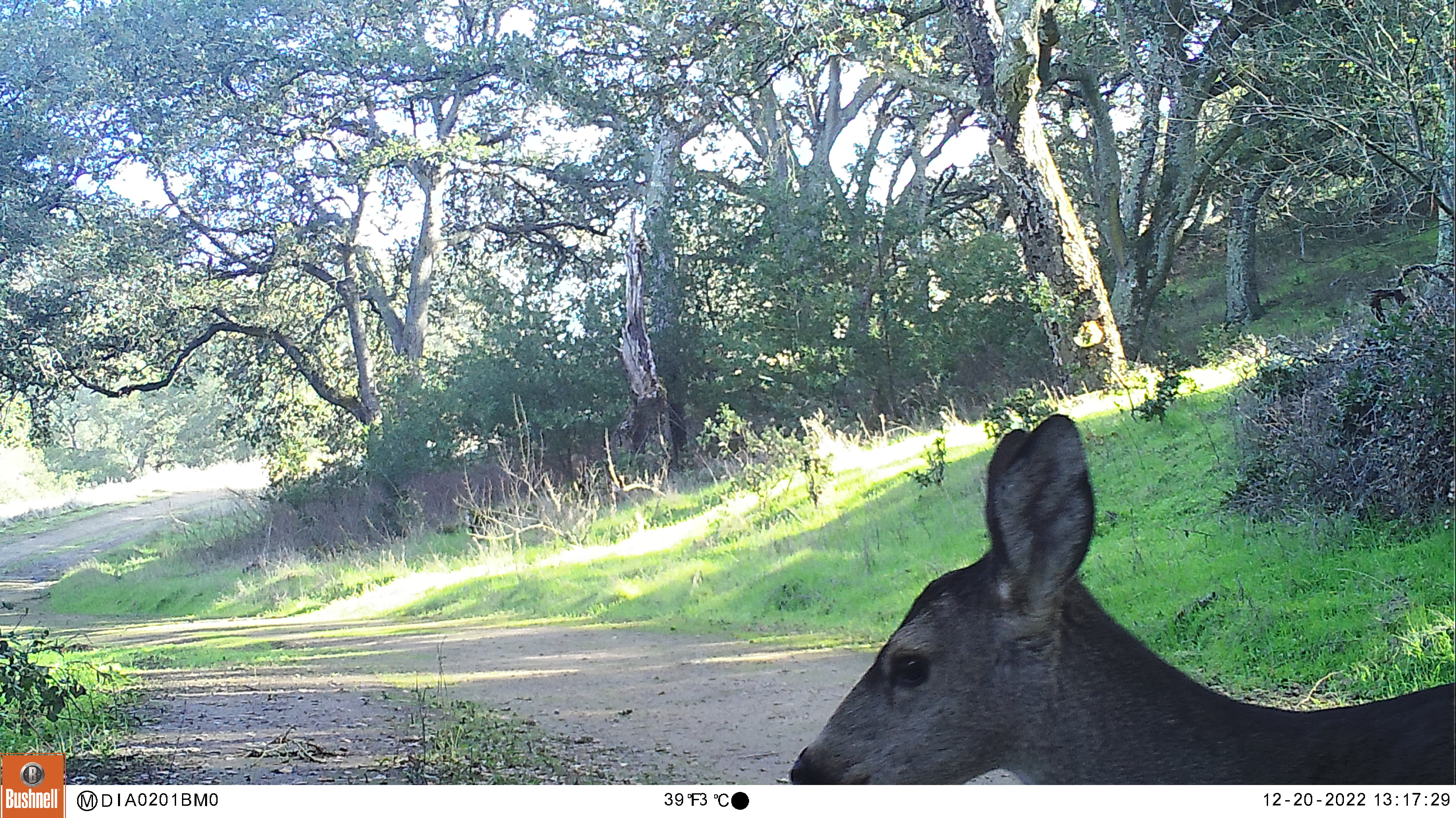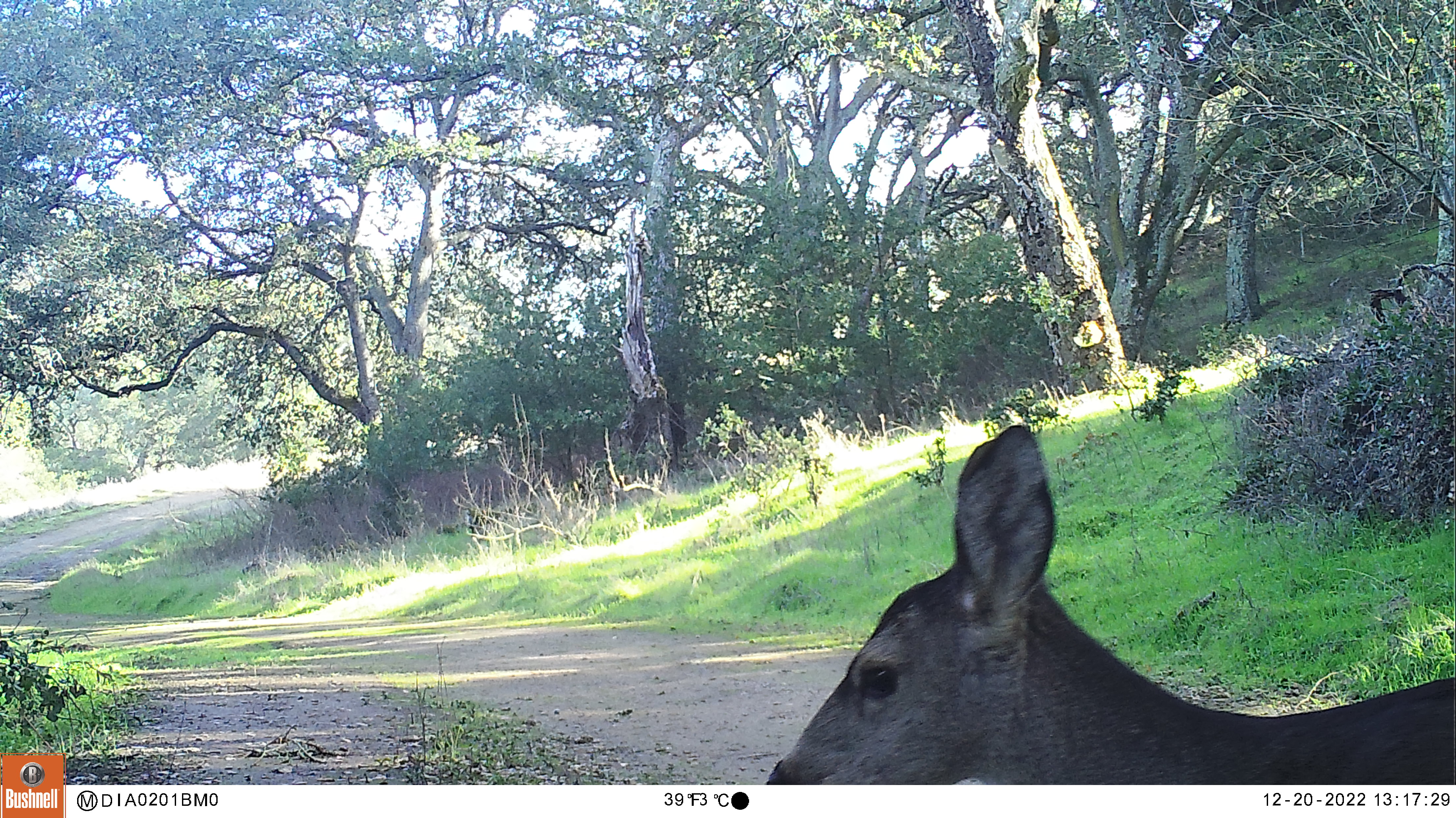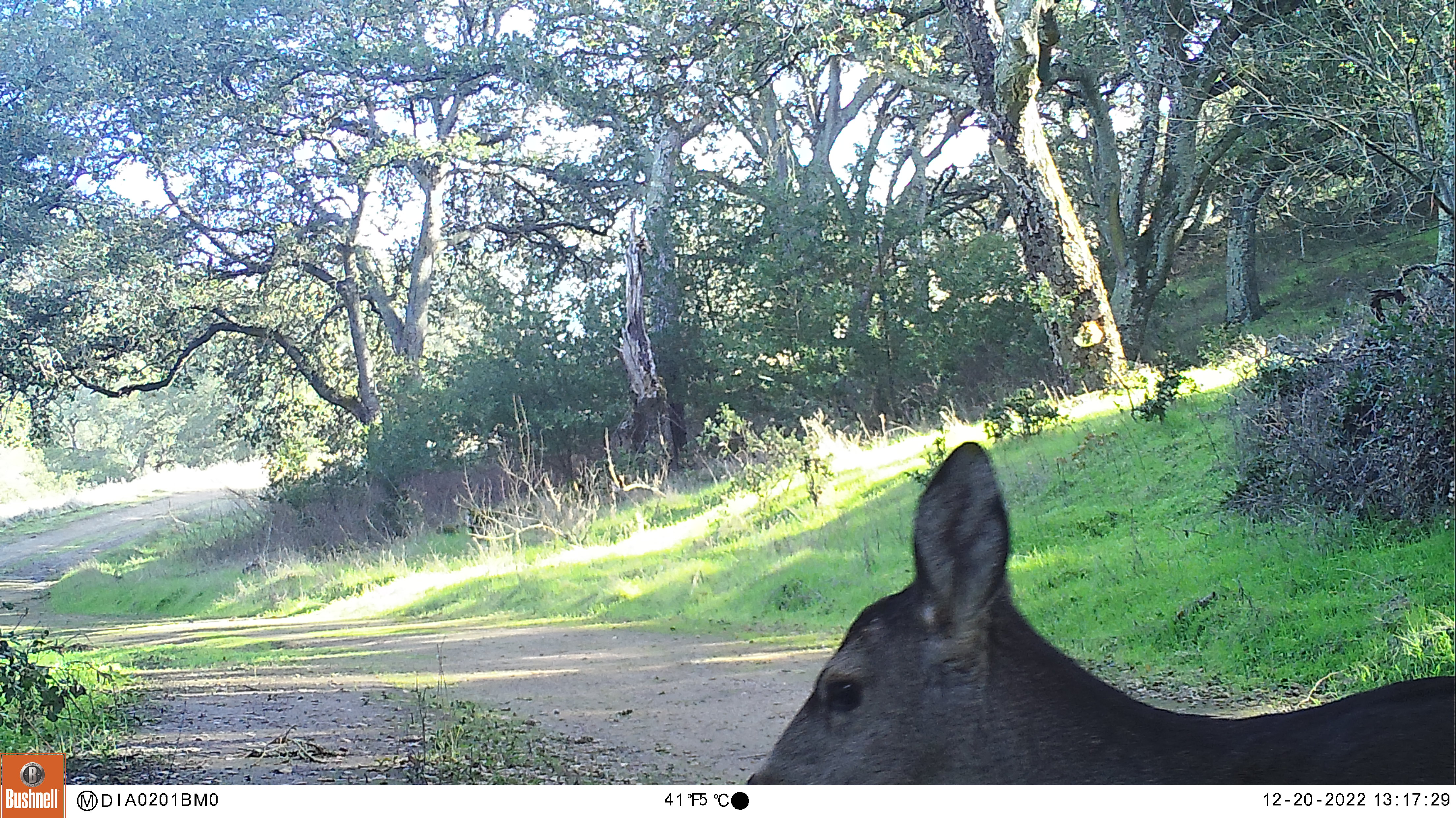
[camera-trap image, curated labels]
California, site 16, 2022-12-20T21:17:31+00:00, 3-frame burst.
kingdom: Animalia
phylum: Chordata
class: Mammalia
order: Artiodactyla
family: Cervidae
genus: Odocoileus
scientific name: Odocoileus hemionus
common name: mule deer